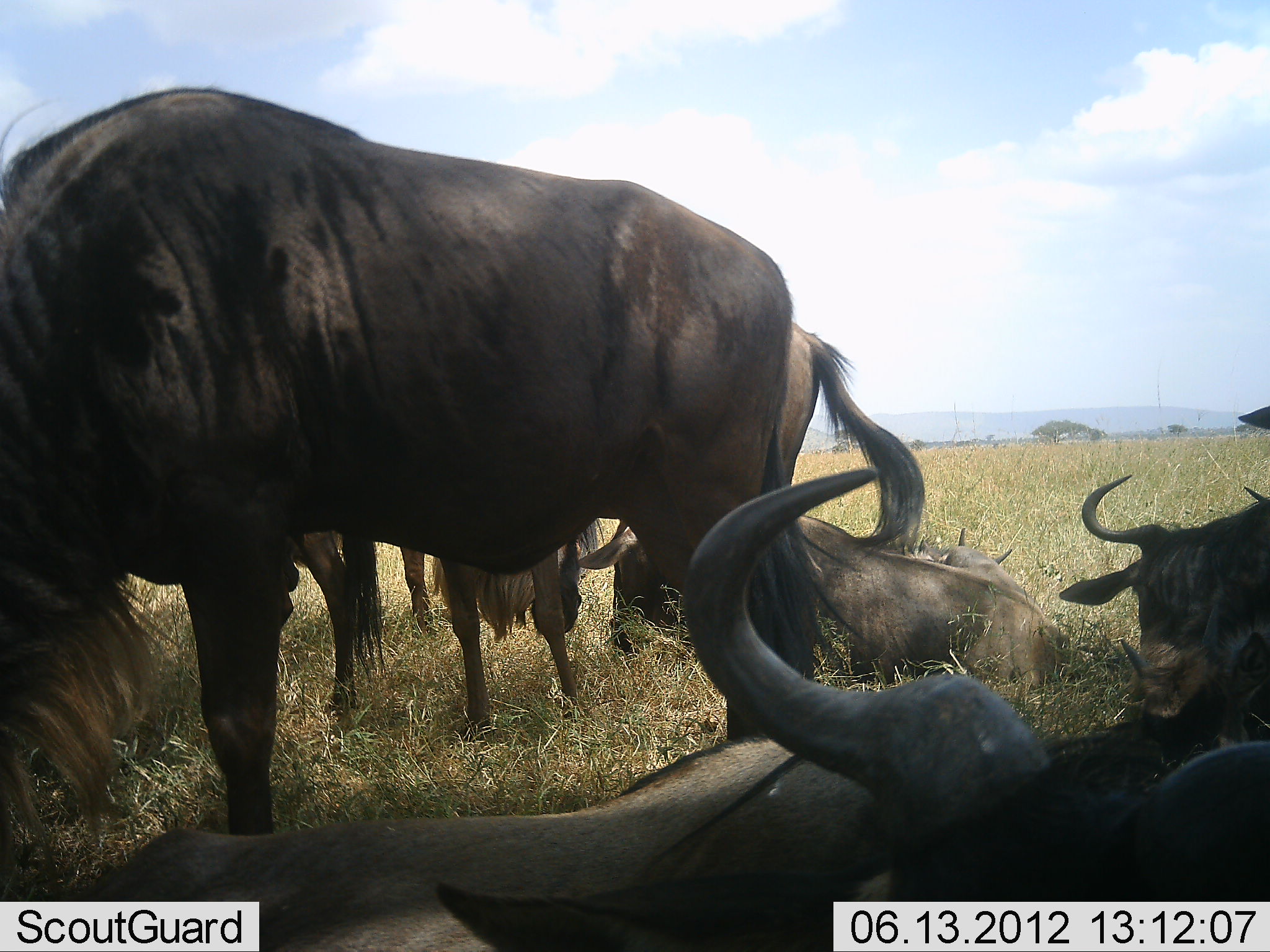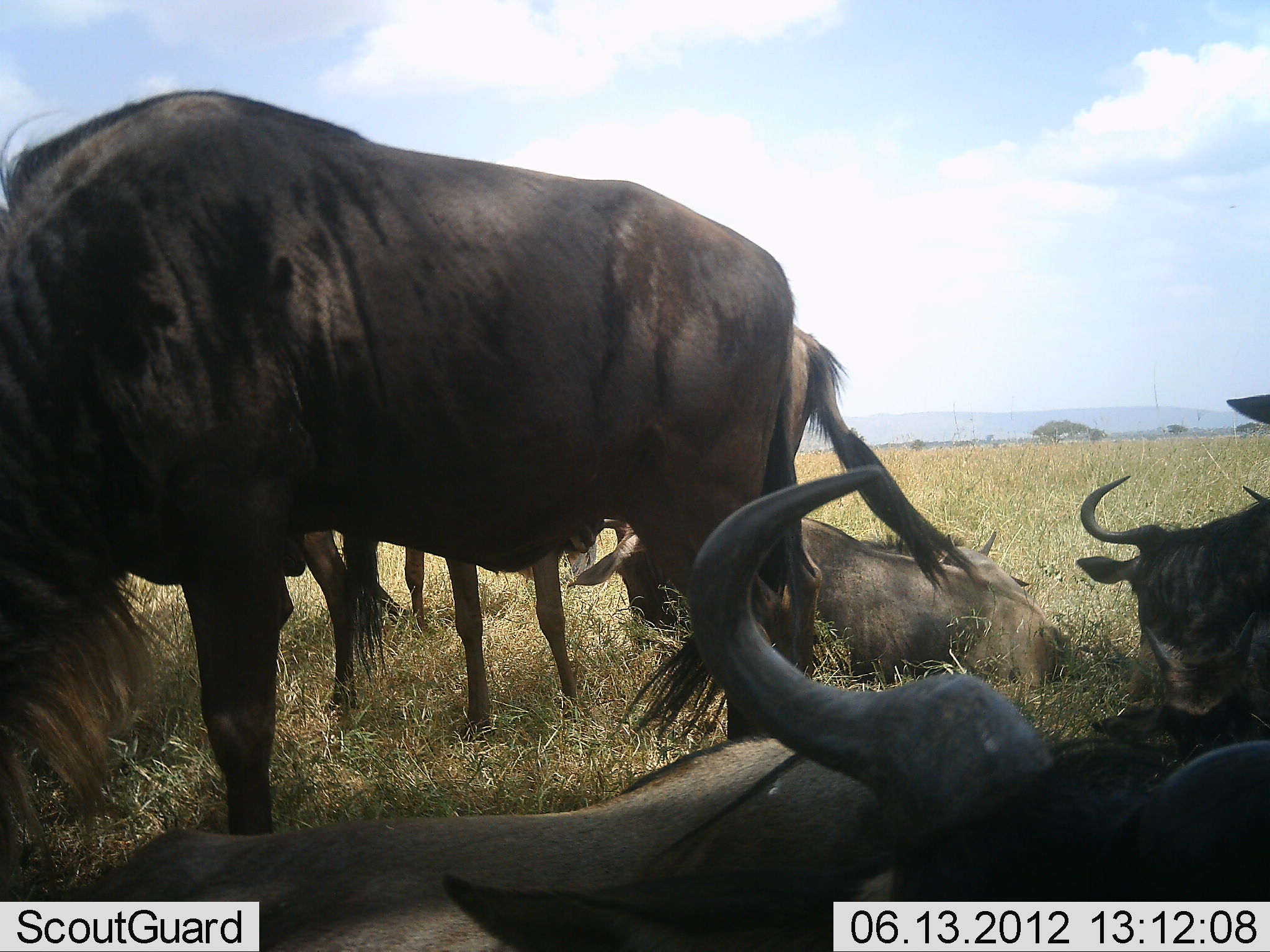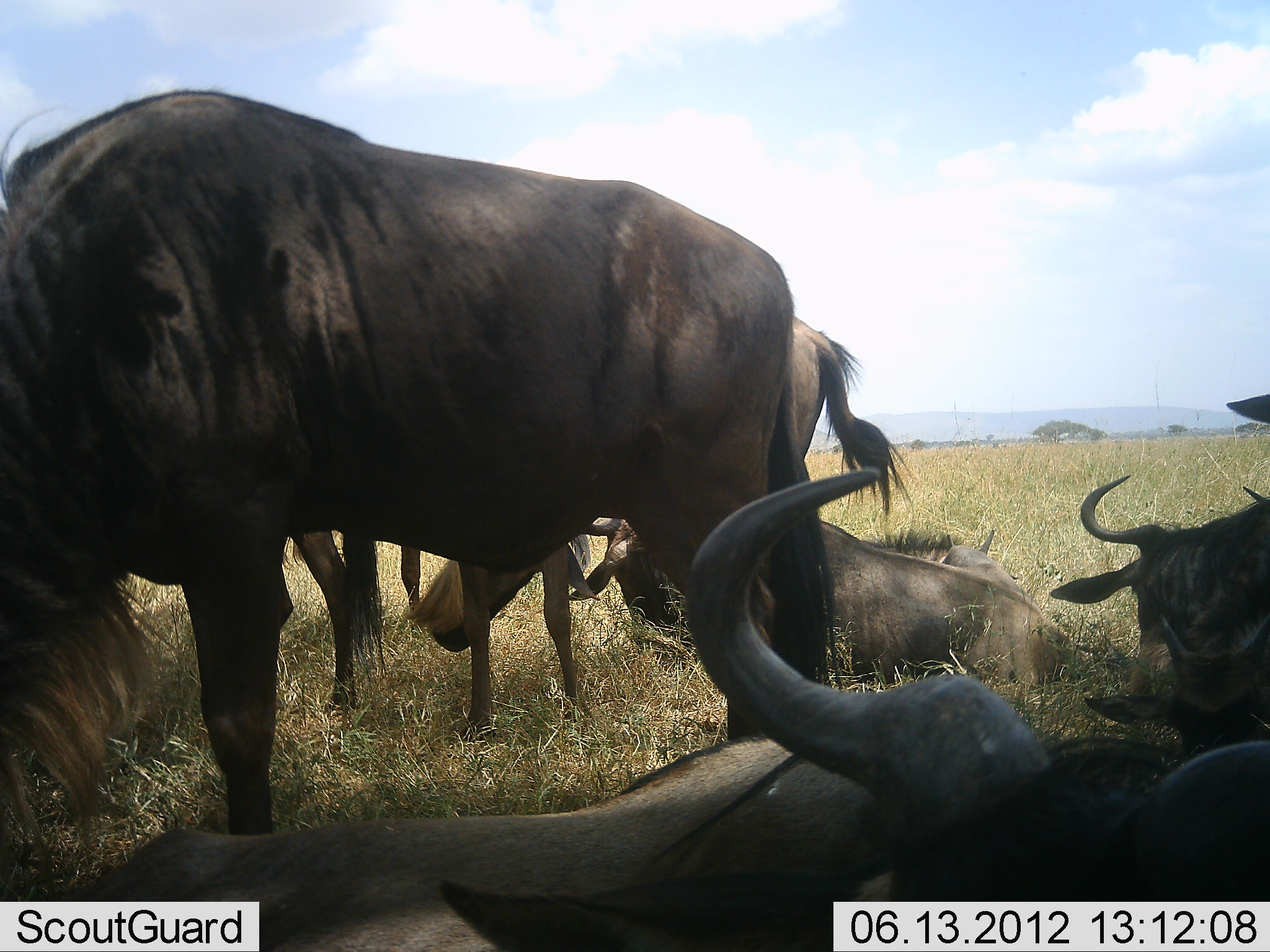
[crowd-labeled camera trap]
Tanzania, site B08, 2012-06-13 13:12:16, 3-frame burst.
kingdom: Animalia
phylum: Chordata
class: Mammalia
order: Artiodactyla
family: Bovidae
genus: Connochaetes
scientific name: Connochaetes taurinus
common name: blue wildebeest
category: wildebeest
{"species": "wildebeest (blue wildebeest) (Connochaetes taurinus)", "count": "7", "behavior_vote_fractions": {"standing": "70%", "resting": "100%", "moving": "0%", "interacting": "0%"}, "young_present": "0%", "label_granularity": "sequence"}